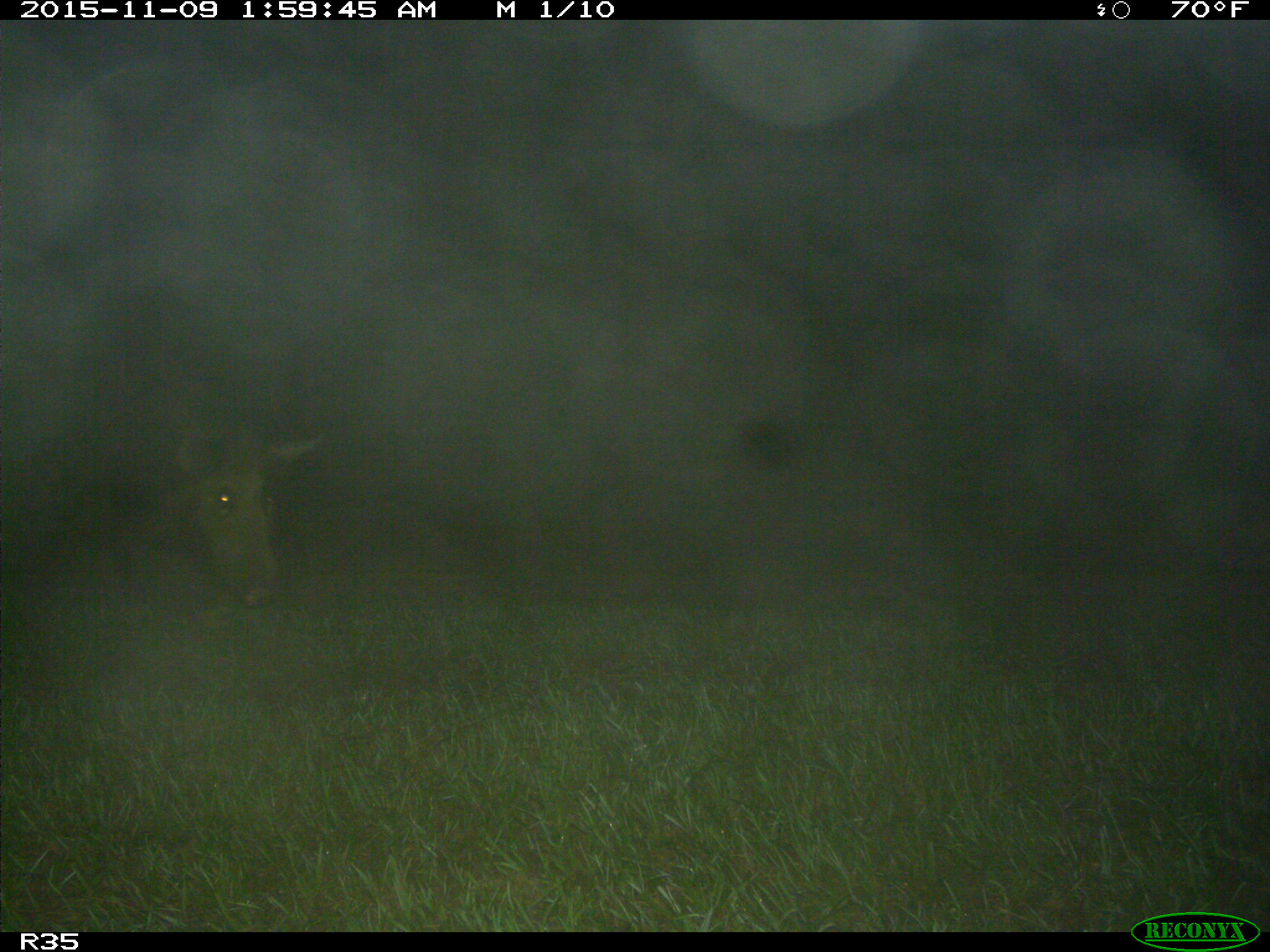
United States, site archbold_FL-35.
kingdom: Animalia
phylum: Chordata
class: Mammalia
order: Artiodactyla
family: Suidae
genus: Sus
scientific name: Sus scrofa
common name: wild boar